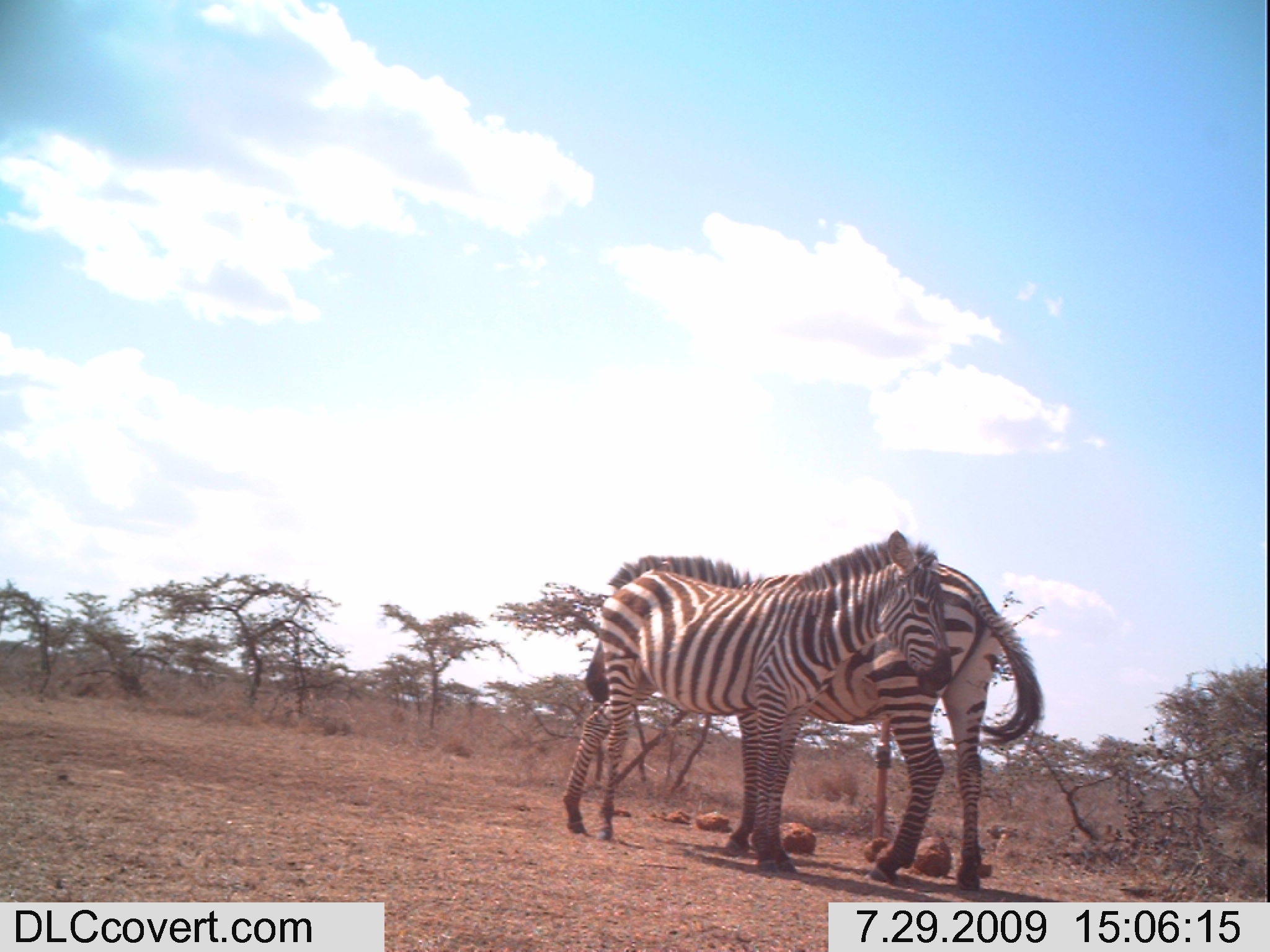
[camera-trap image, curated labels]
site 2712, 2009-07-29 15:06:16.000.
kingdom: Animalia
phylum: Chordata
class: Mammalia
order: Perissodactyla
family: Equidae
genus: Equus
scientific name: Equus quagga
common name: plains zebra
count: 2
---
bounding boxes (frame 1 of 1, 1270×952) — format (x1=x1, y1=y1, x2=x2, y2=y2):
equus quagga: (x1=581, y1=532, x2=1045, y2=890); (x1=559, y1=529, x2=954, y2=878)